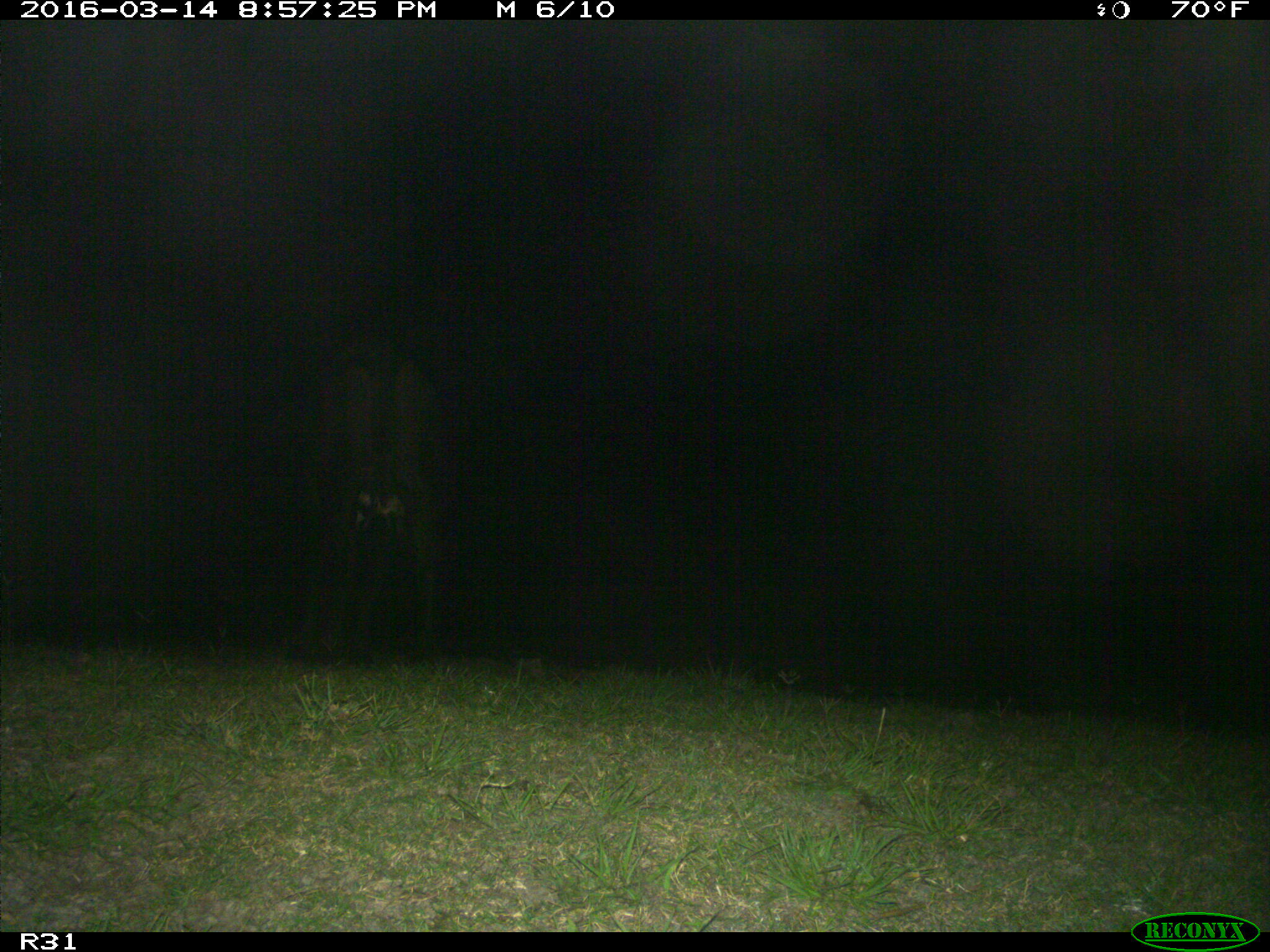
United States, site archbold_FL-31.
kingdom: Animalia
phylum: Chordata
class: Mammalia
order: Artiodactyla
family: Bovidae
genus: Bos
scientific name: Bos taurus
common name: domestic cow